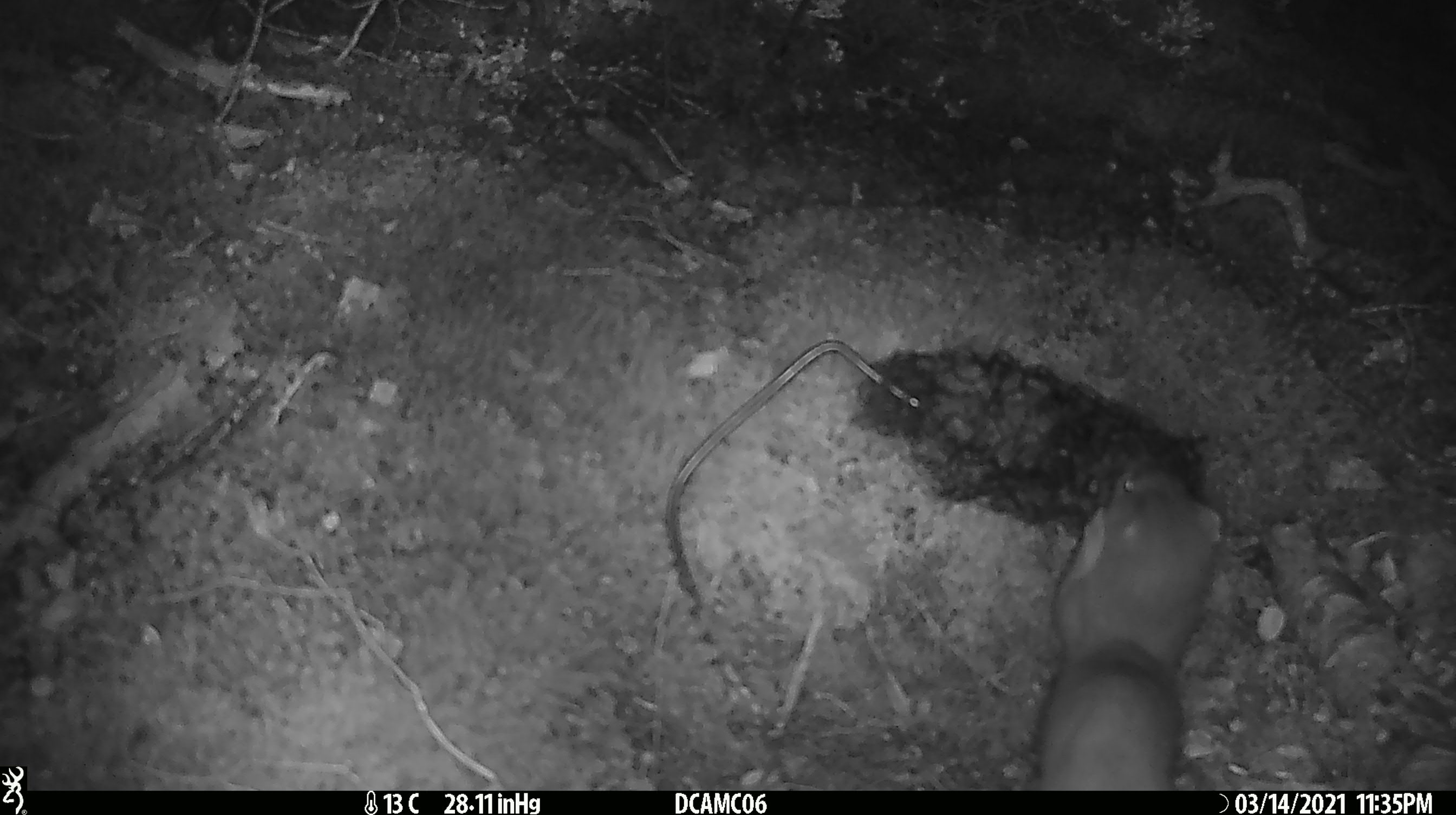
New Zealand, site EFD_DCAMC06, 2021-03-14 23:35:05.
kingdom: Animalia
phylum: Chordata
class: Mammalia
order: Carnivora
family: Mustelidae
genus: Mustela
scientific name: Mustela erminea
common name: stoat